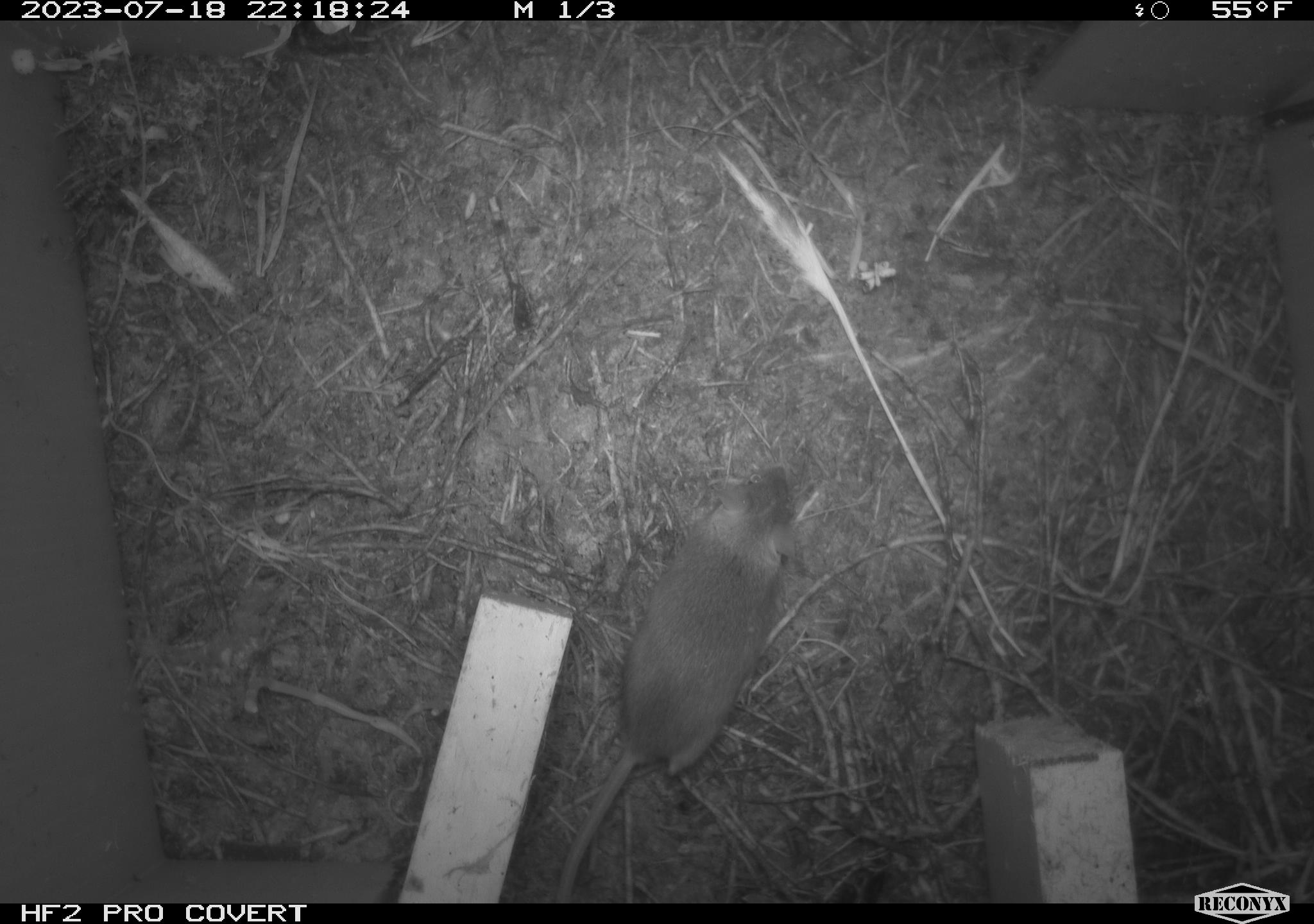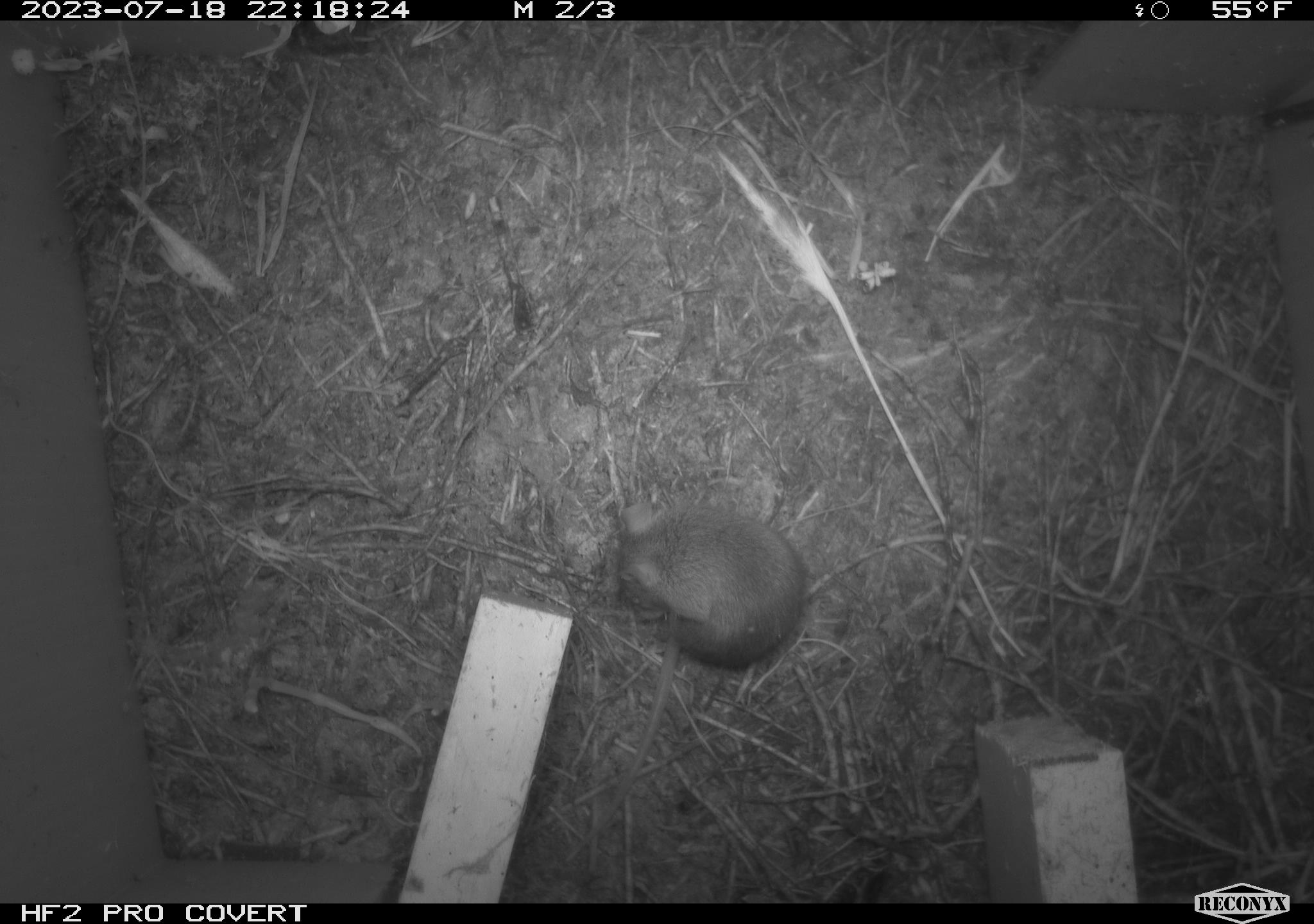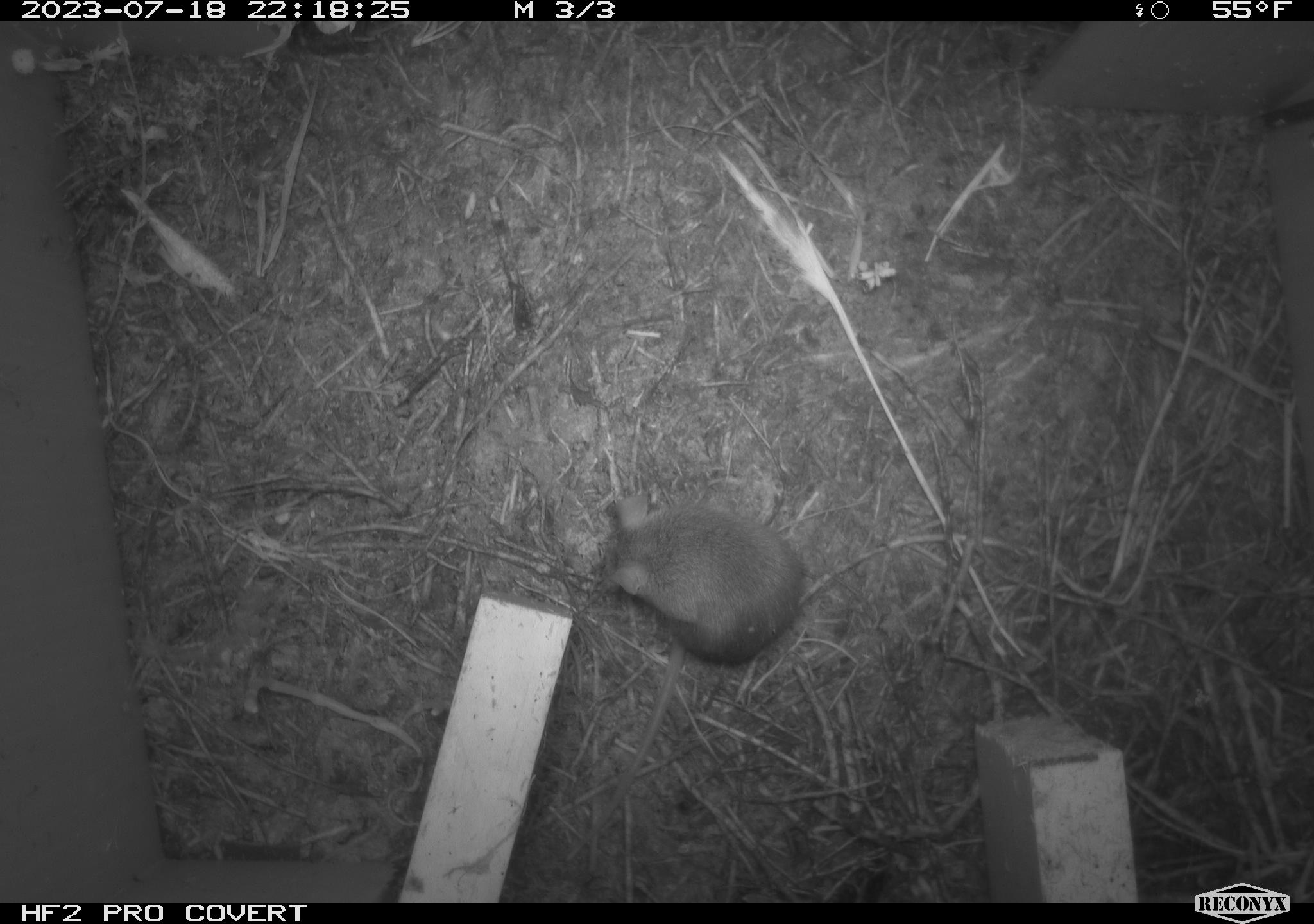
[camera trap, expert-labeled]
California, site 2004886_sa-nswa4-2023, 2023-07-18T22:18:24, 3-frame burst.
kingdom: Animalia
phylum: Chordata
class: Mammalia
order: Rodentia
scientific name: Rodentia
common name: mouse species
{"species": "mouse species (Rodentia)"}